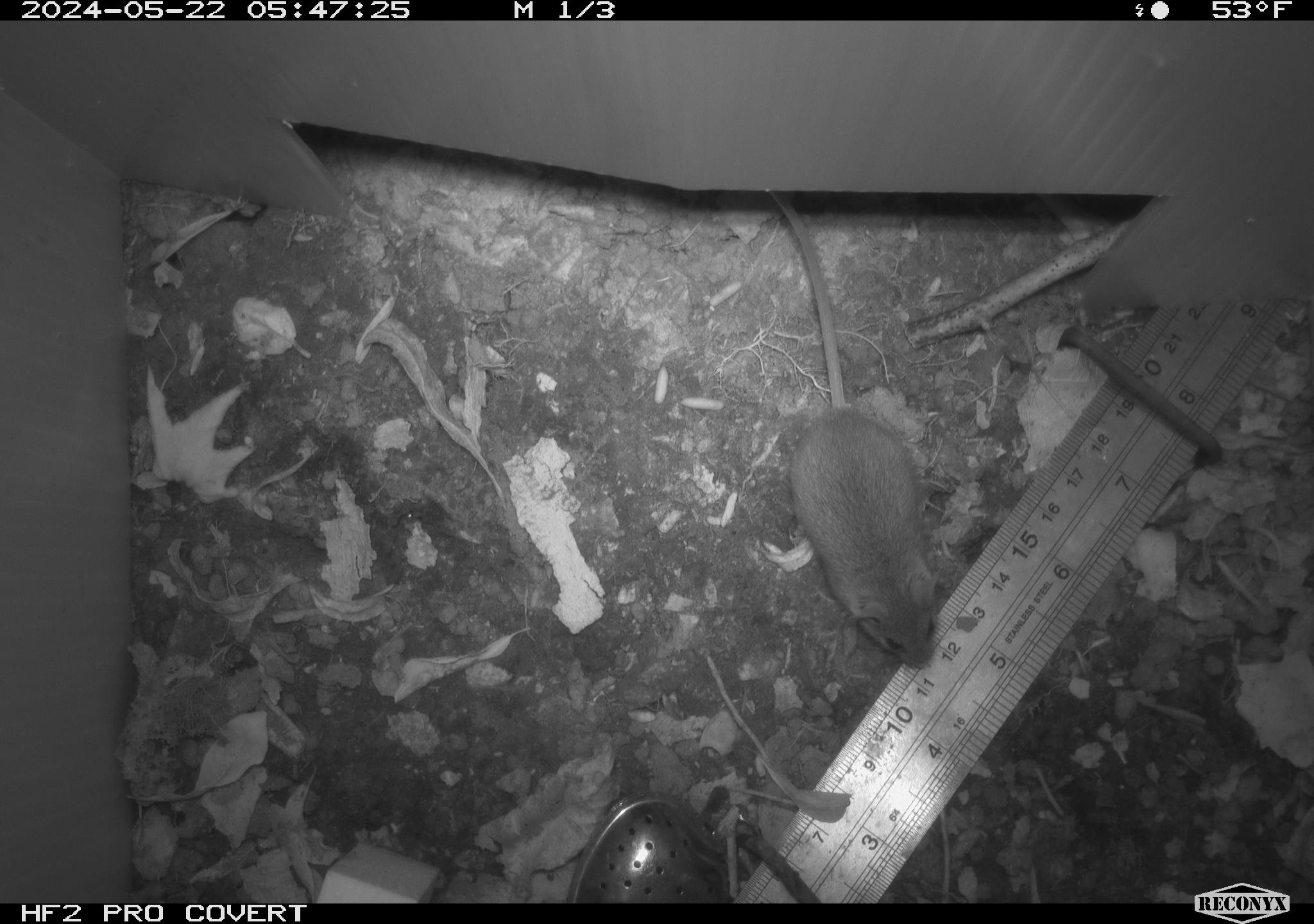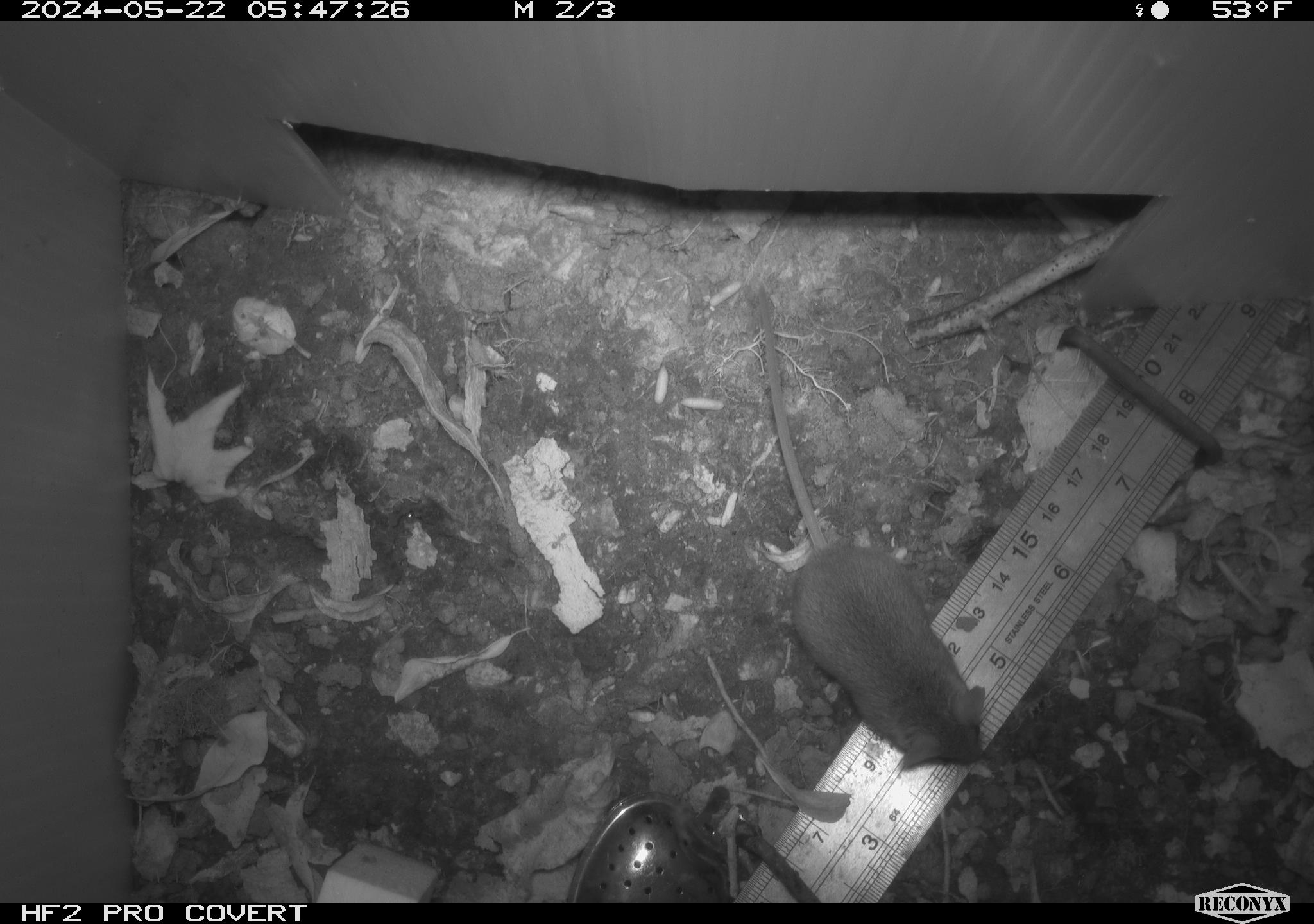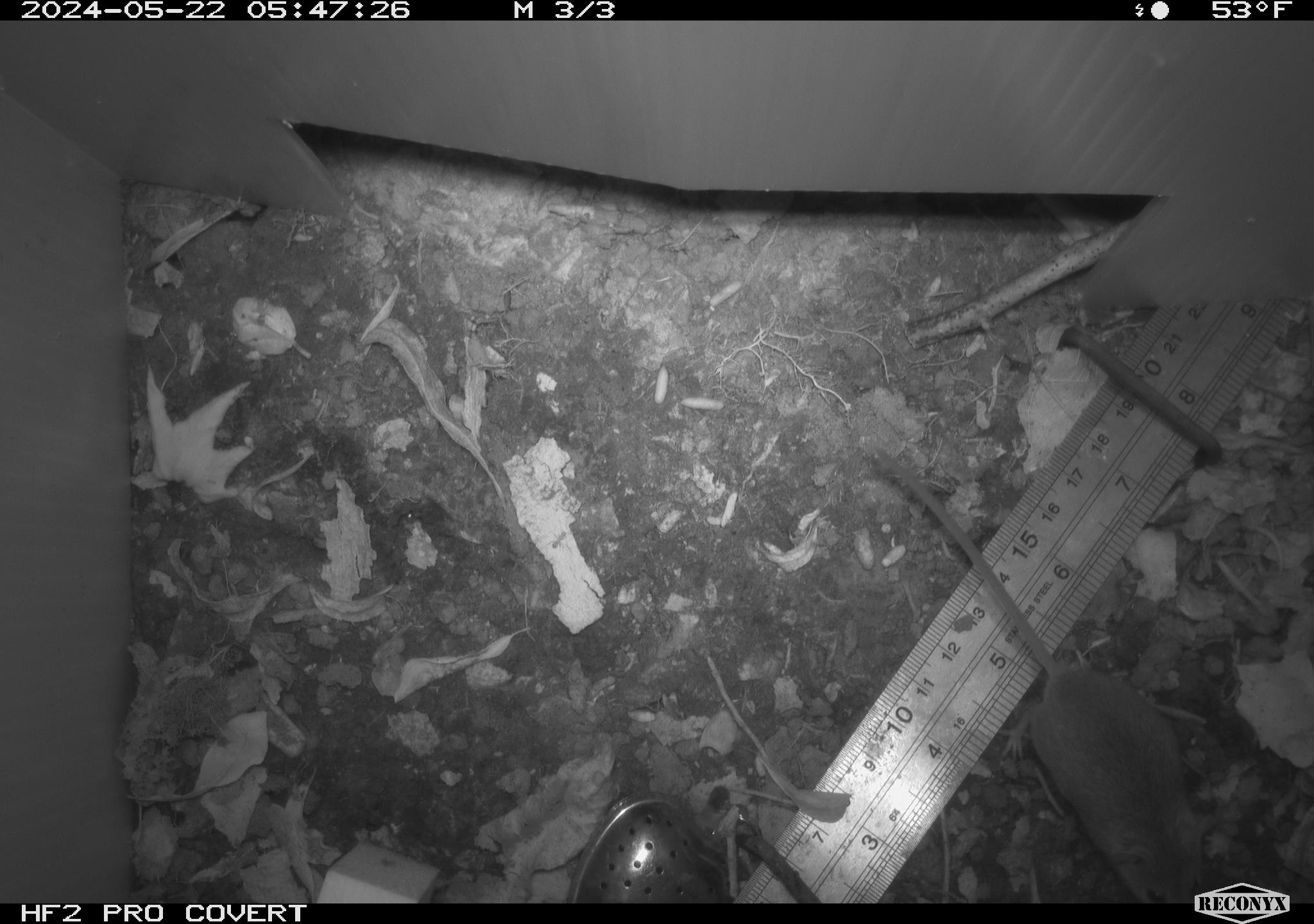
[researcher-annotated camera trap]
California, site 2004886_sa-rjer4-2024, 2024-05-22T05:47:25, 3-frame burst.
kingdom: Animalia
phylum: Chordata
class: Mammalia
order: Rodentia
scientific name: Rodentia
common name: mouse species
Mouse species (Rodentia).